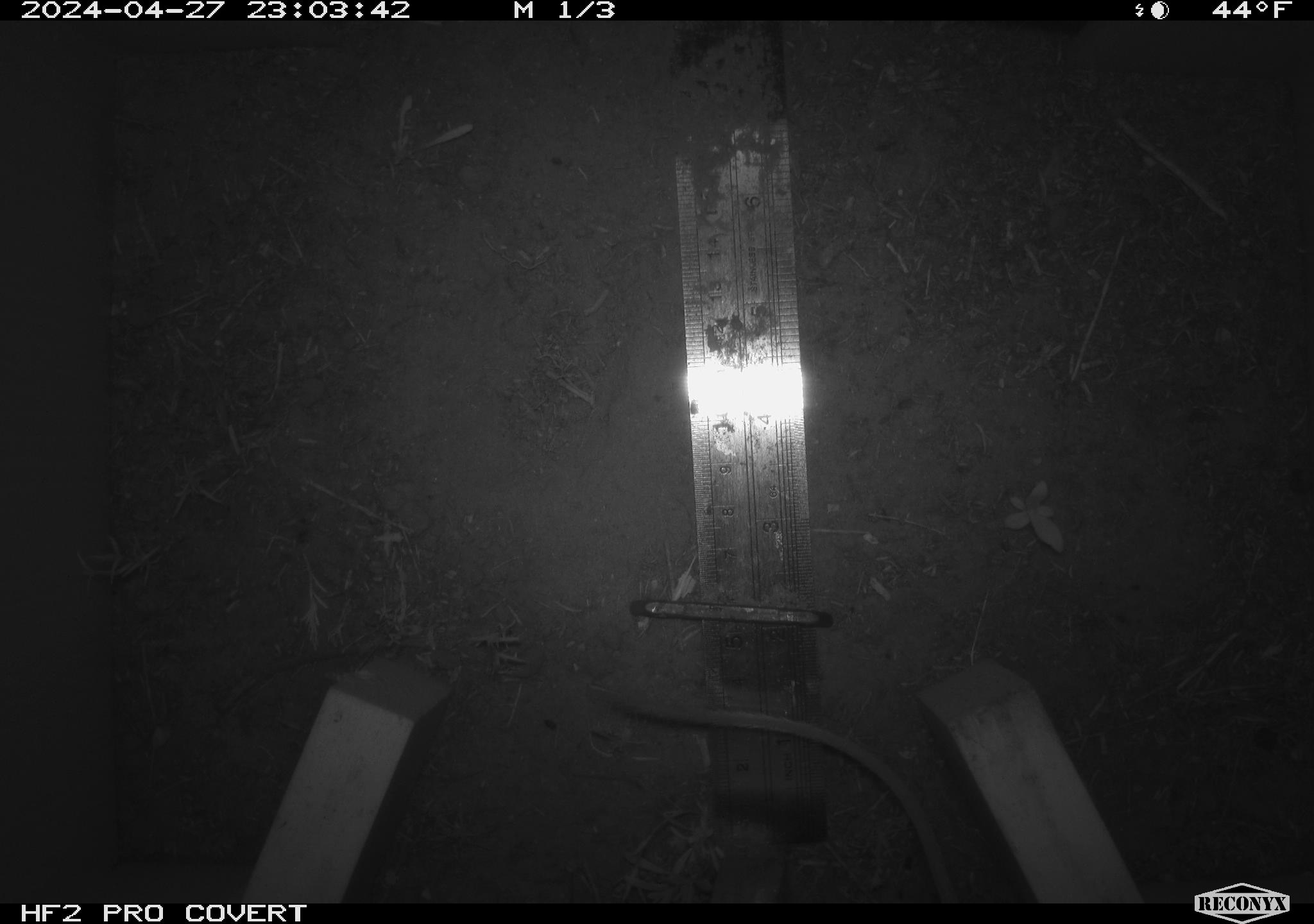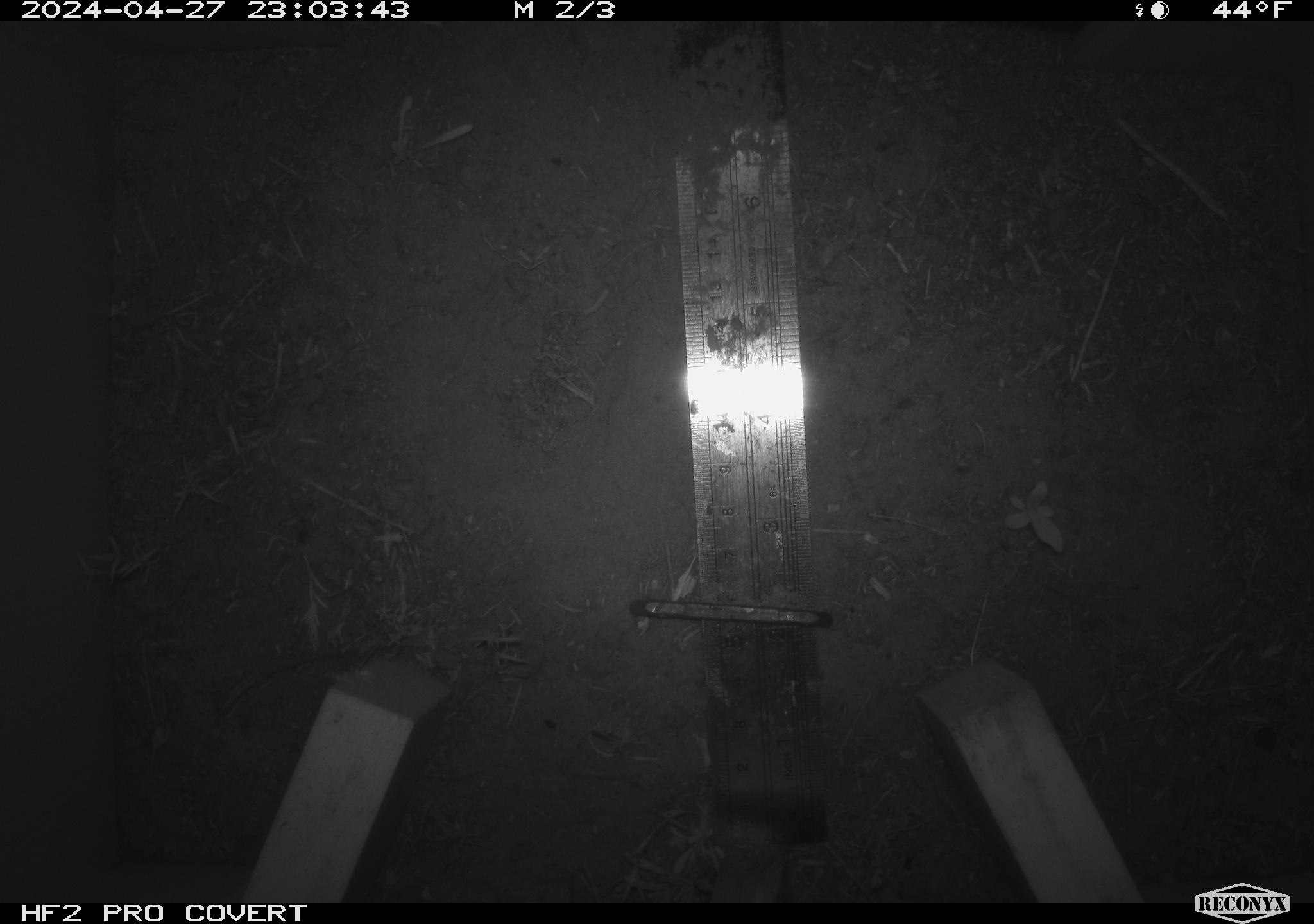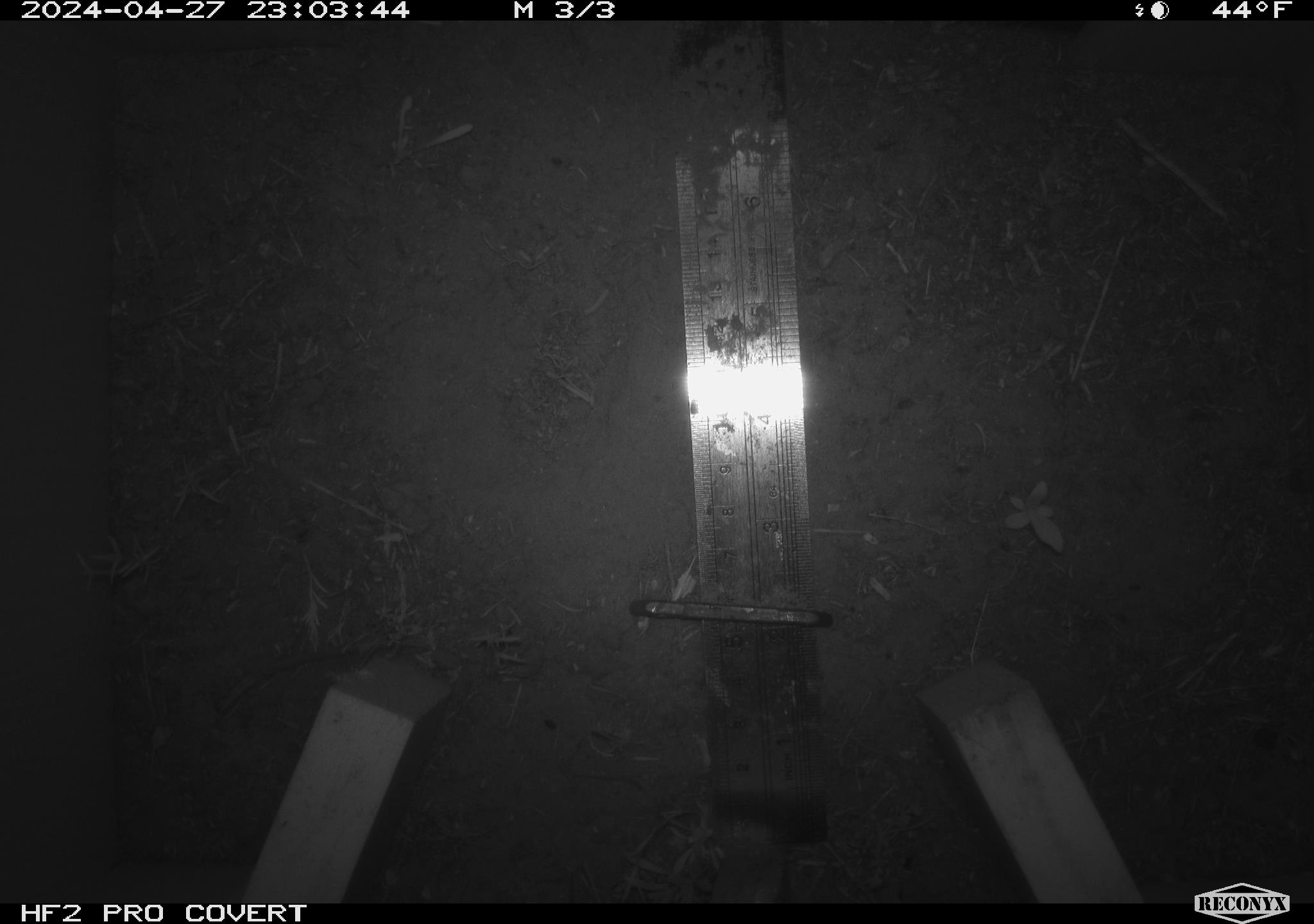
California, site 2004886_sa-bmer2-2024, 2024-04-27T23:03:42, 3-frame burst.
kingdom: Animalia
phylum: Chordata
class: Mammalia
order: Rodentia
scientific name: Rodentia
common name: mouse species